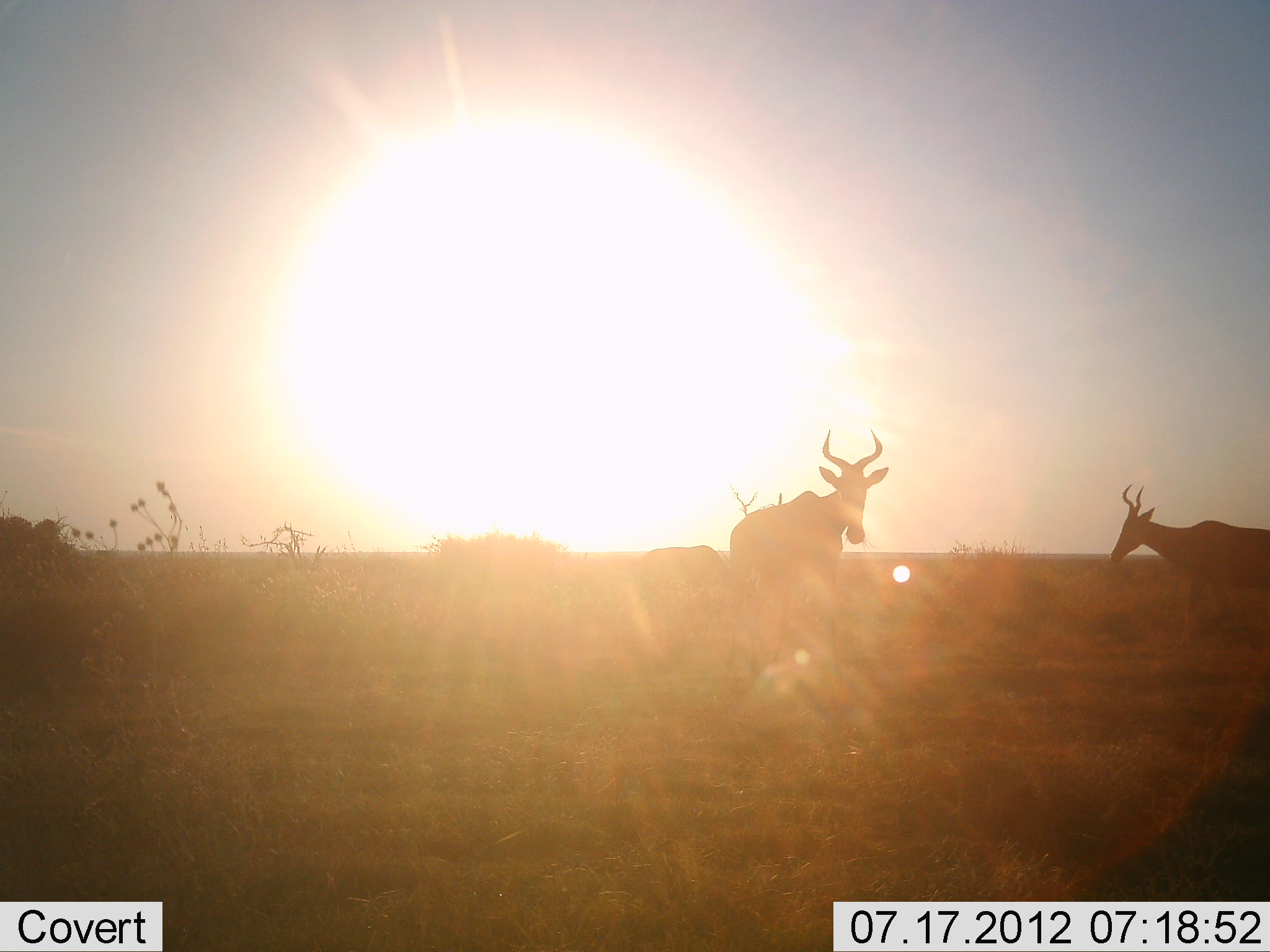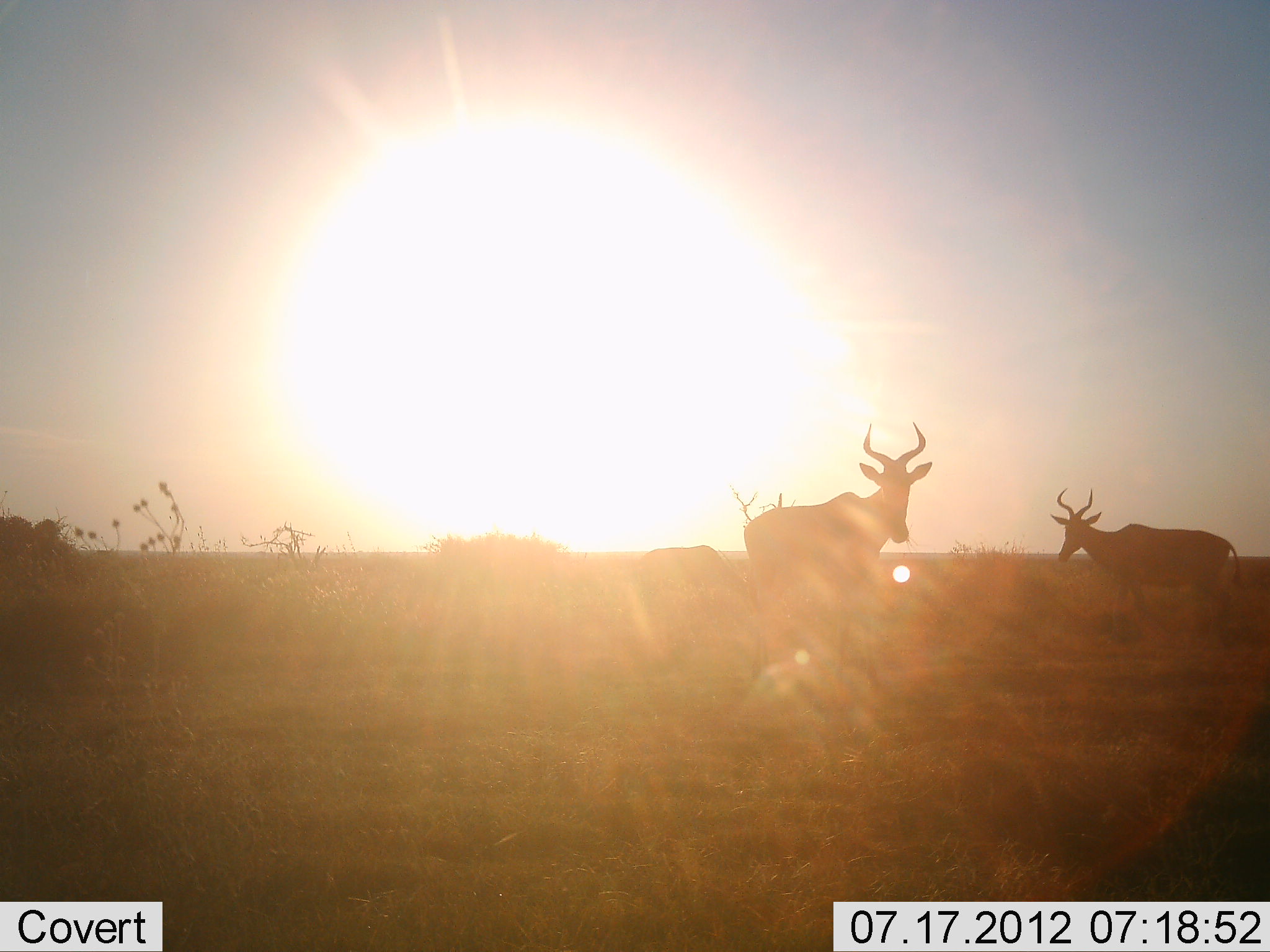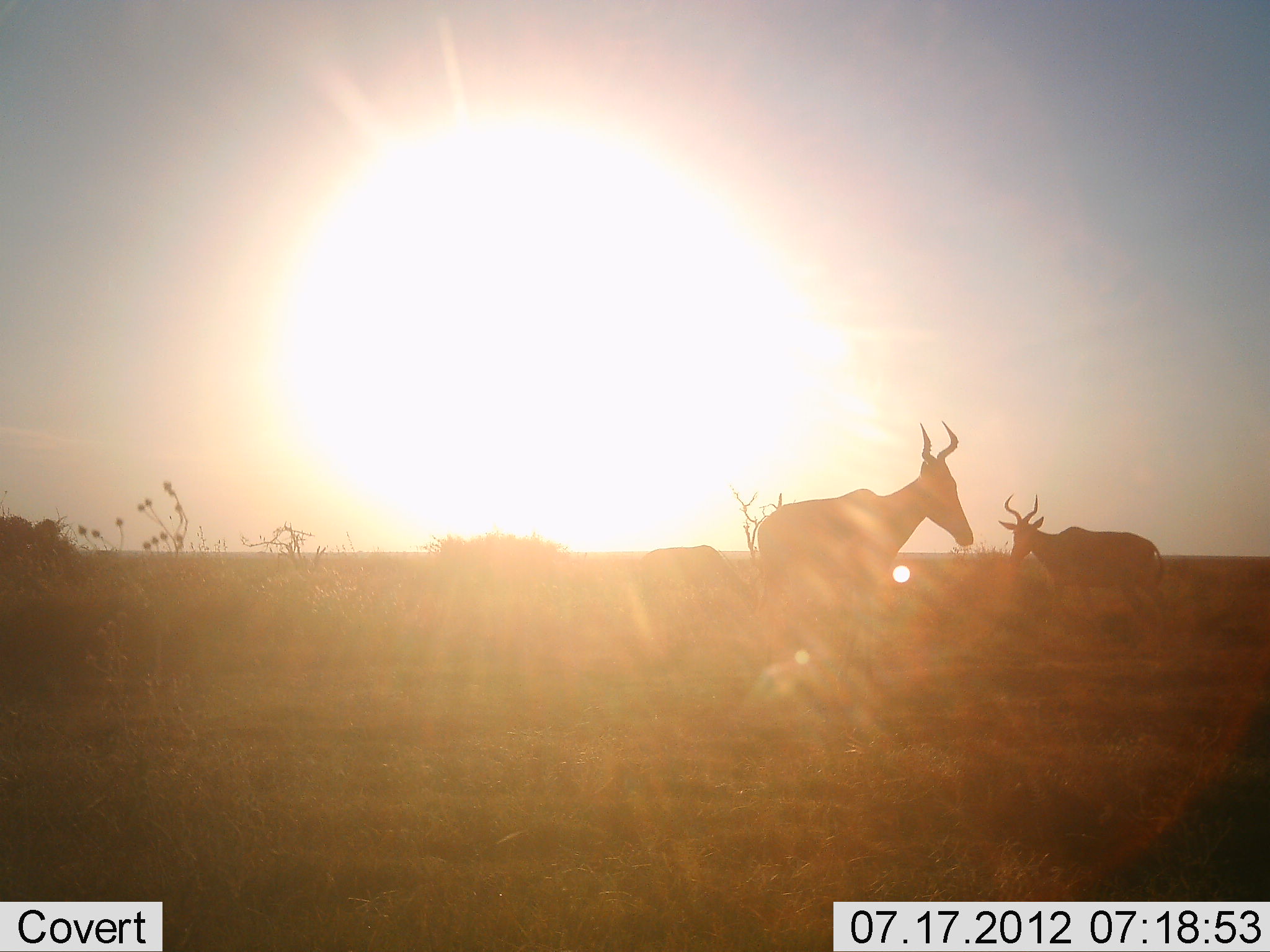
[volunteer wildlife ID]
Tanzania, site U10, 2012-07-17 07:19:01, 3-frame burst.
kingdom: Animalia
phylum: Chordata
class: Mammalia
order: Artiodactyla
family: Bovidae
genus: Alcelaphus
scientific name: Alcelaphus buselaphus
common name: hartebeest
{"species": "hartebeest (Alcelaphus buselaphus)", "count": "2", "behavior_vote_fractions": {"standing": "20%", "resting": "0%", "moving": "80%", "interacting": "0%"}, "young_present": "0%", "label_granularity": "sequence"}